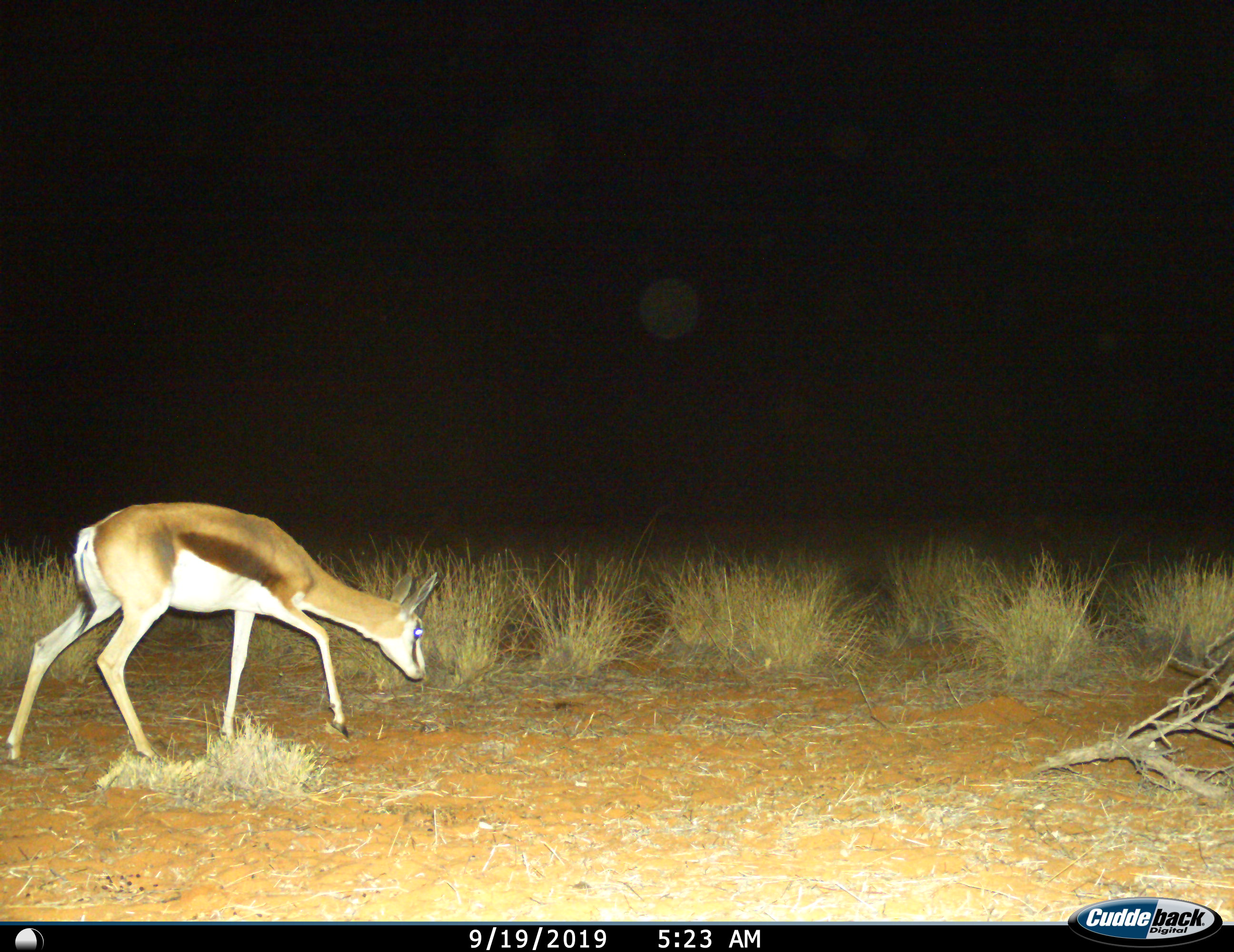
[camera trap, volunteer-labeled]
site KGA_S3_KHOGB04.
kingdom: Animalia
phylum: Chordata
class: Mammalia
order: Artiodactyla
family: Bovidae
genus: Antidorcas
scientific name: Antidorcas marsupialis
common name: springbok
Springbok (Antidorcas marsupialis), count 1. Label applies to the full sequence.